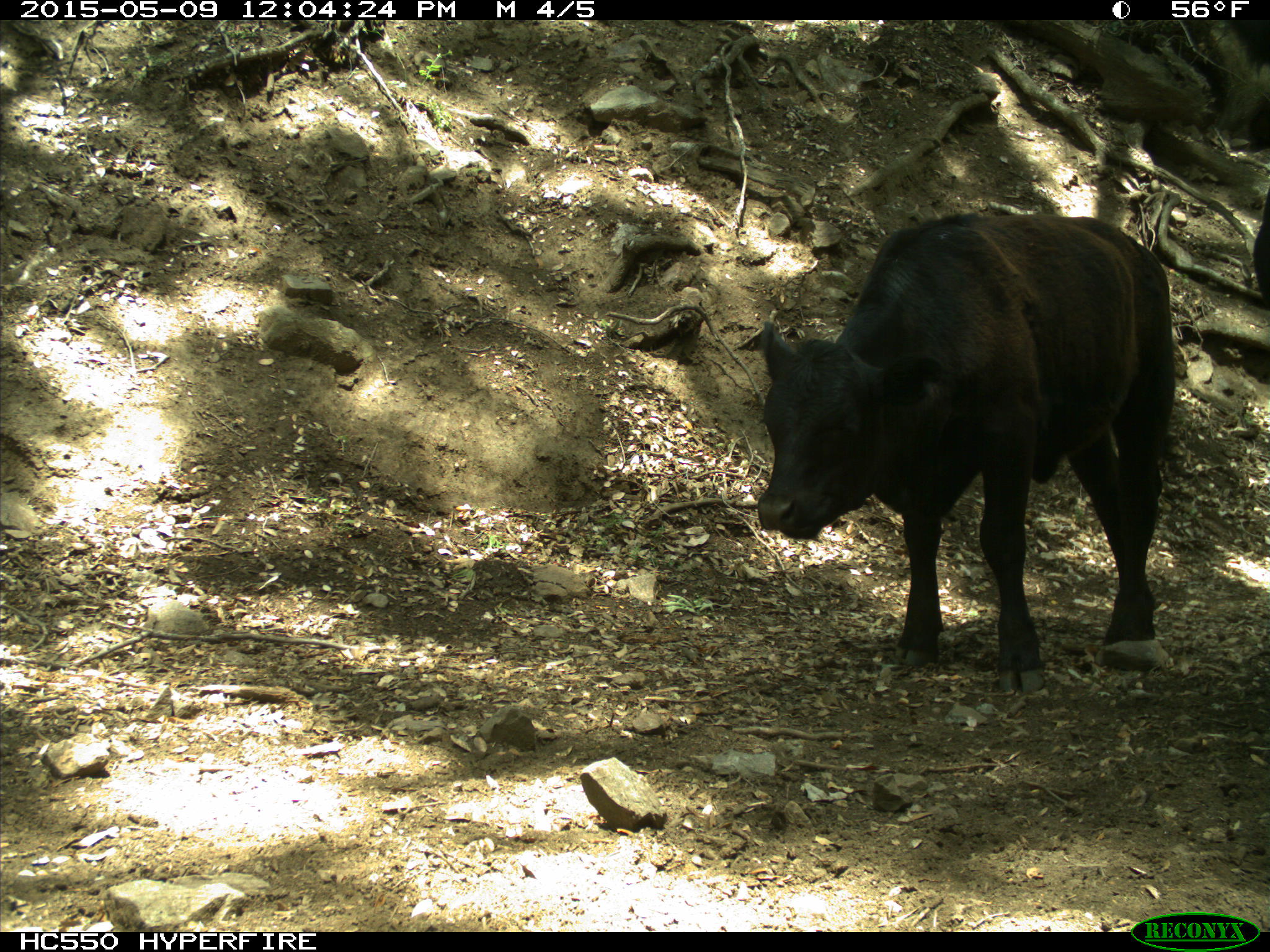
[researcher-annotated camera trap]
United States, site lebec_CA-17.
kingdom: Animalia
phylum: Chordata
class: Mammalia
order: Artiodactyla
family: Bovidae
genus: Bos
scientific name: Bos taurus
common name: domestic cow